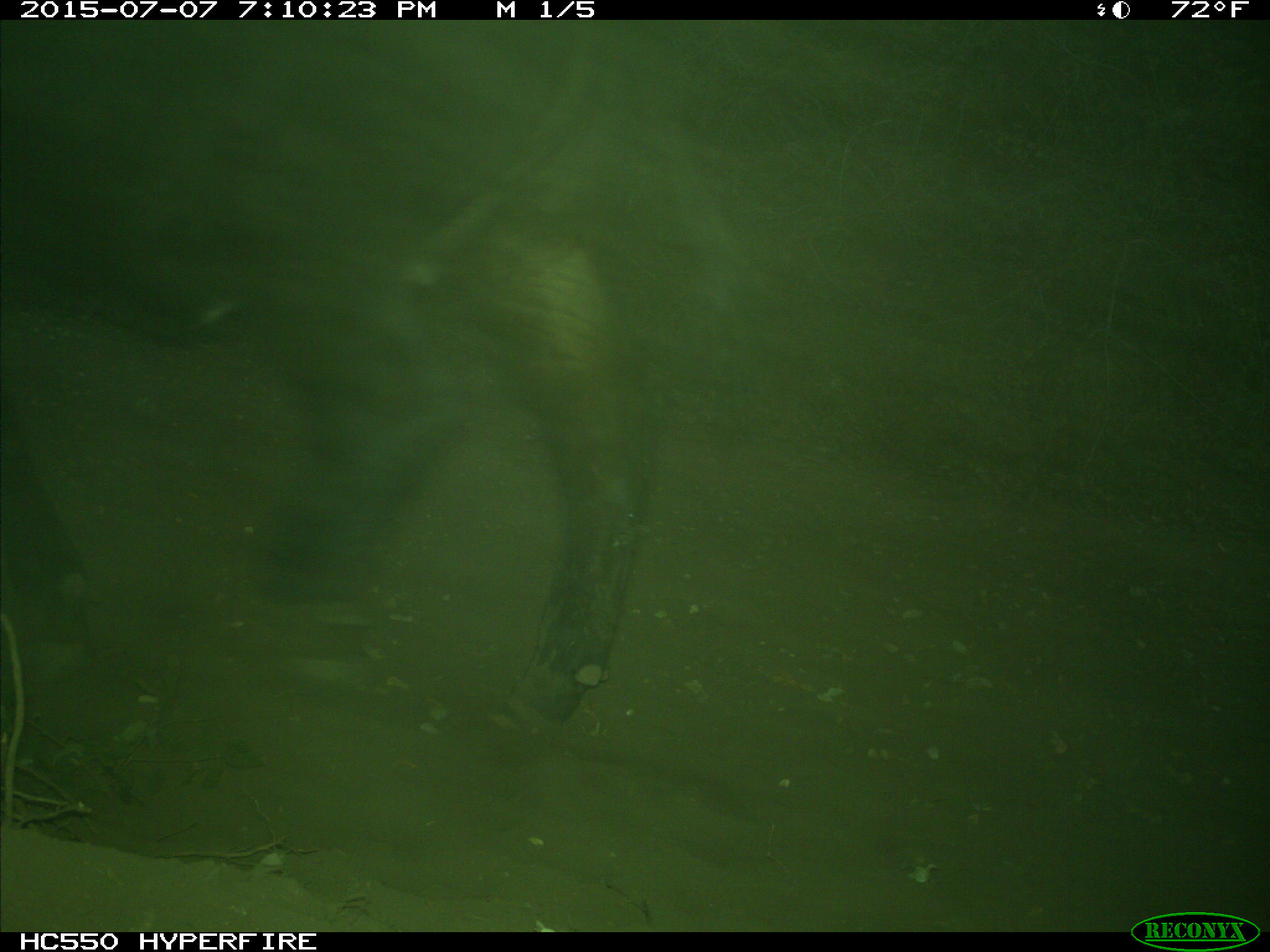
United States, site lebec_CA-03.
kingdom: Animalia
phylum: Chordata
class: Mammalia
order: Artiodactyla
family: Bovidae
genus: Bos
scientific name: Bos taurus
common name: domestic cow